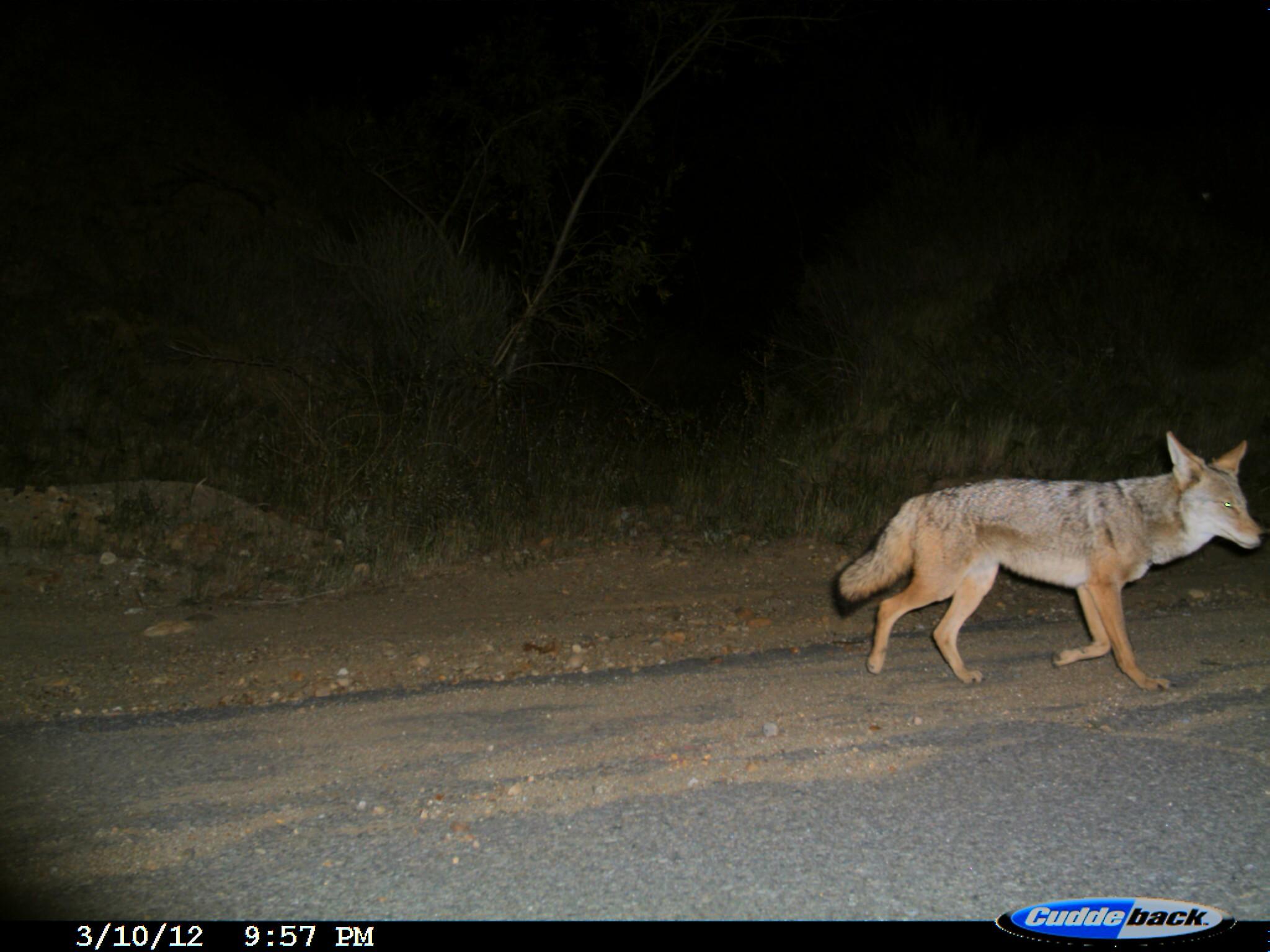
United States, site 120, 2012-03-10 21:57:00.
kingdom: Animalia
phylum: Chordata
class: Mammalia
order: Carnivora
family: Canidae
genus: Canis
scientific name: Canis latrans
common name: coyote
Coyote (Canis latrans).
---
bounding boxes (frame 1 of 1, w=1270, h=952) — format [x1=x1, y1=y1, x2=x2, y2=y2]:
coyote: [x1=824, y1=420, x2=1265, y2=701]